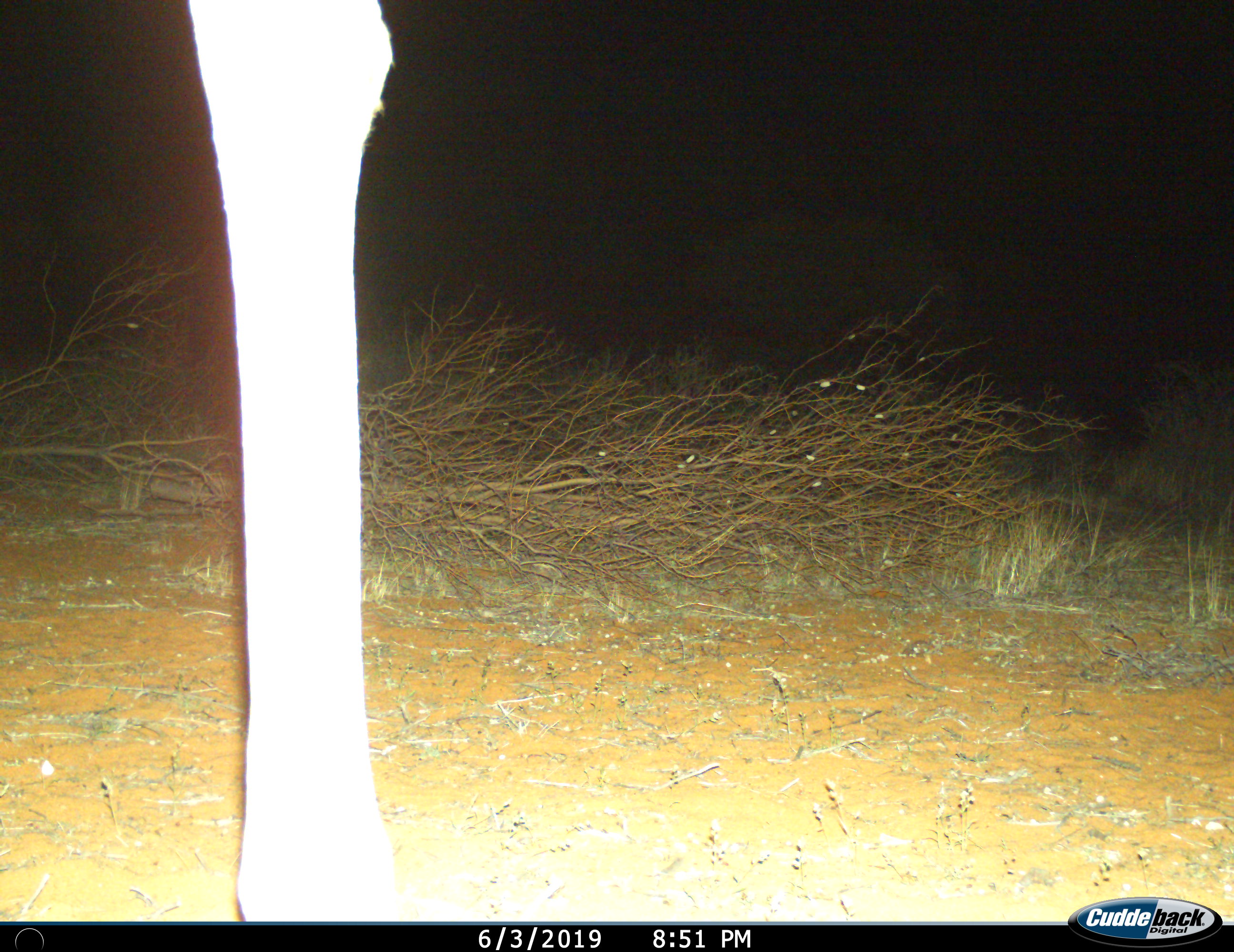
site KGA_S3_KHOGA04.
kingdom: Animalia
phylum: Chordata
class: Mammalia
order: Artiodactyla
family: Giraffidae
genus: Giraffa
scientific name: Giraffa camelopardalis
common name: giraffe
Giraffe (Giraffa camelopardalis), count 1. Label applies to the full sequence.